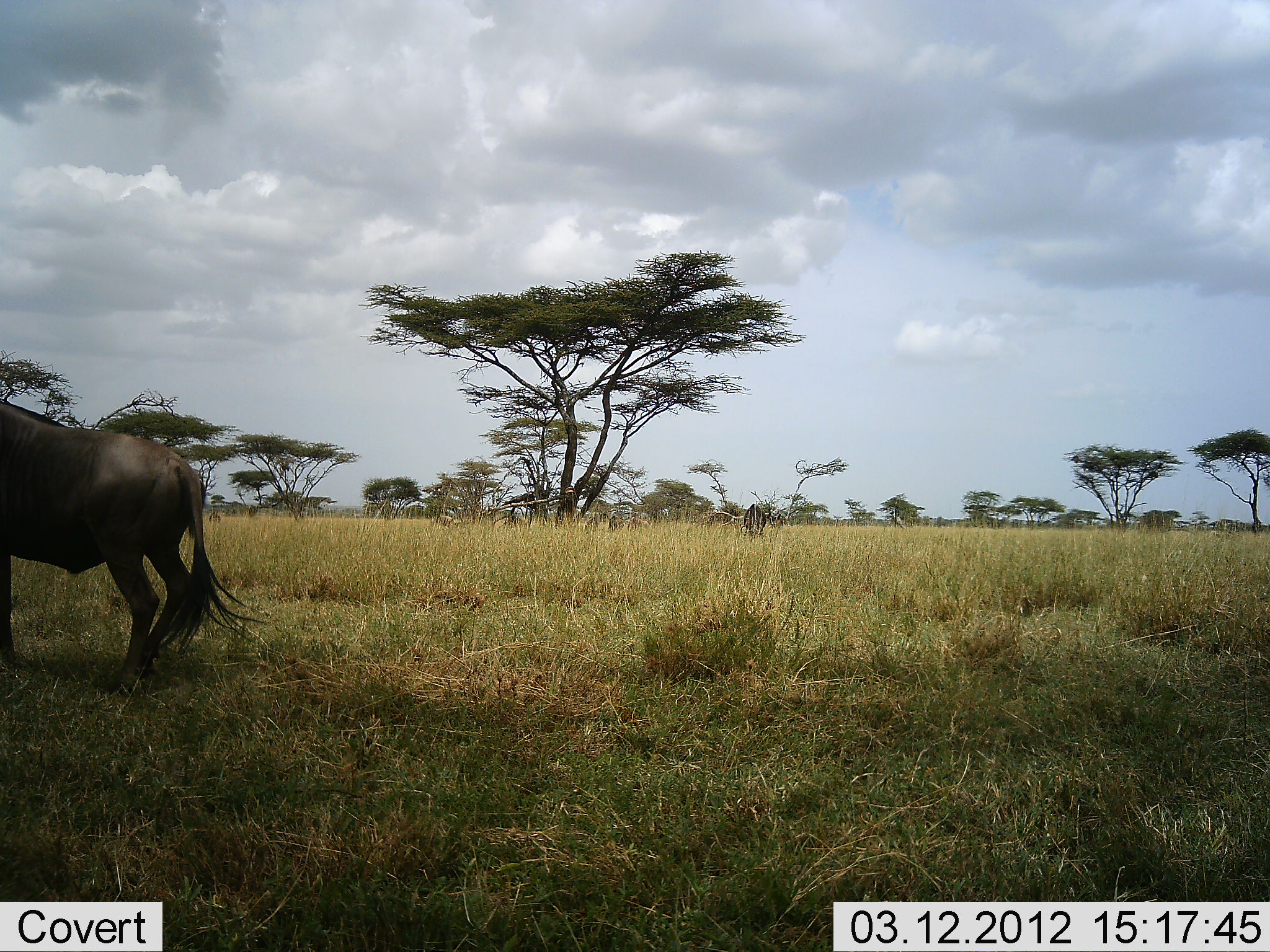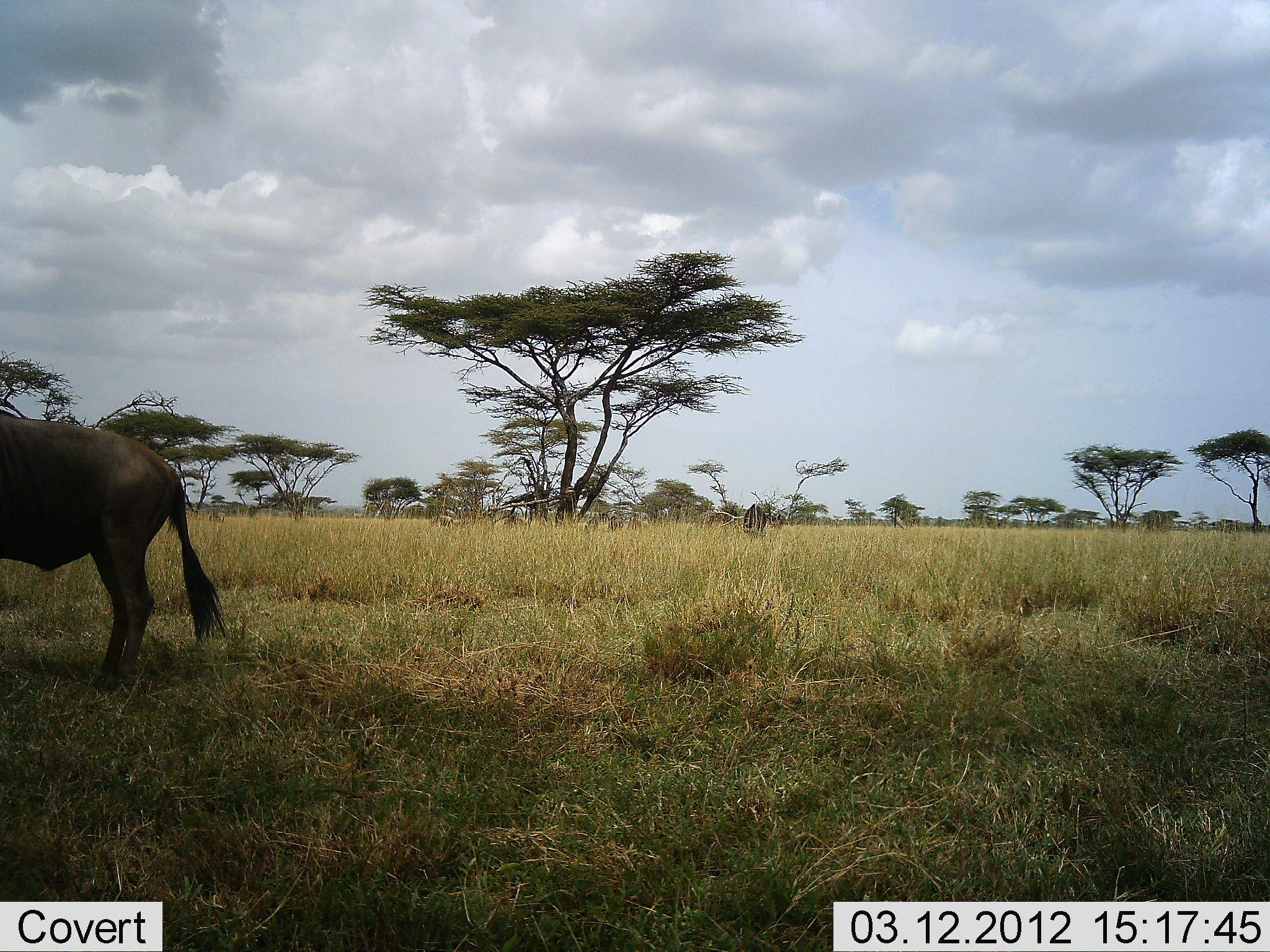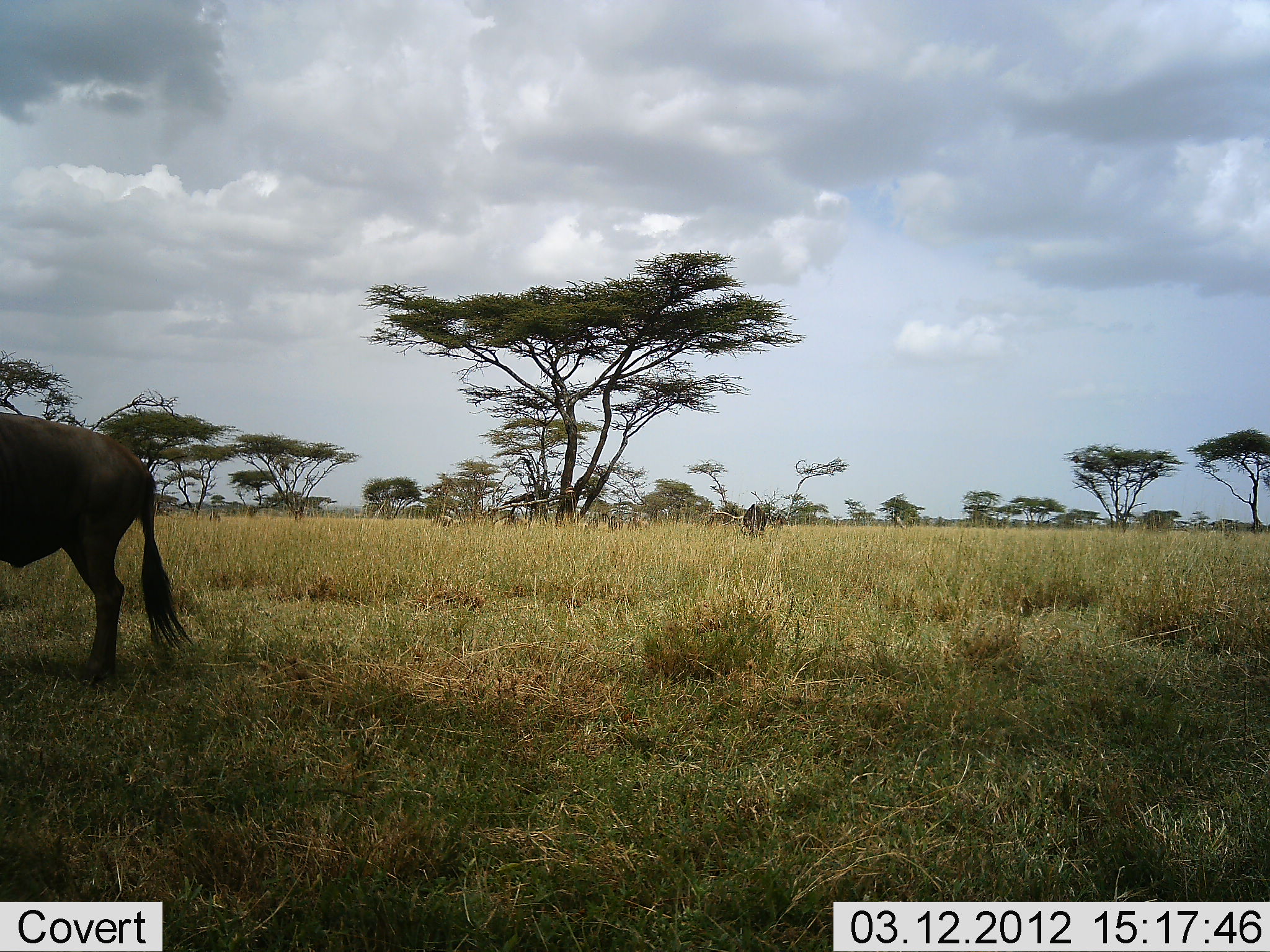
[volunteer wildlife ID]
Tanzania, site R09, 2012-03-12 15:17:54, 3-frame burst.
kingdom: Animalia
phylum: Chordata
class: Mammalia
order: Artiodactyla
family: Bovidae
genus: Connochaetes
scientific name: Connochaetes taurinus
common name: blue wildebeest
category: wildebeest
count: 1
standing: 79%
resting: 0%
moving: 32%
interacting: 0%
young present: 0%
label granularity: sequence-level